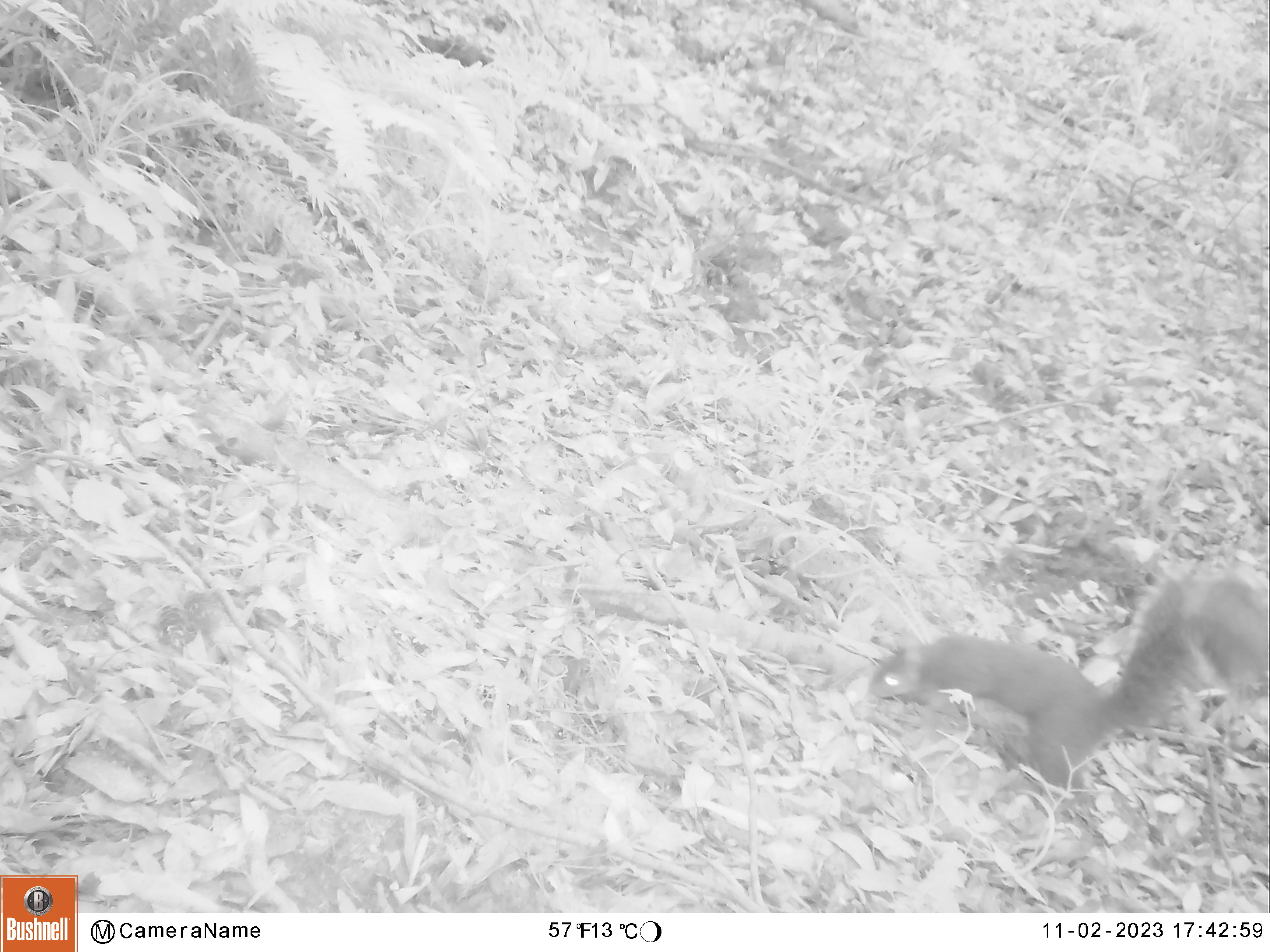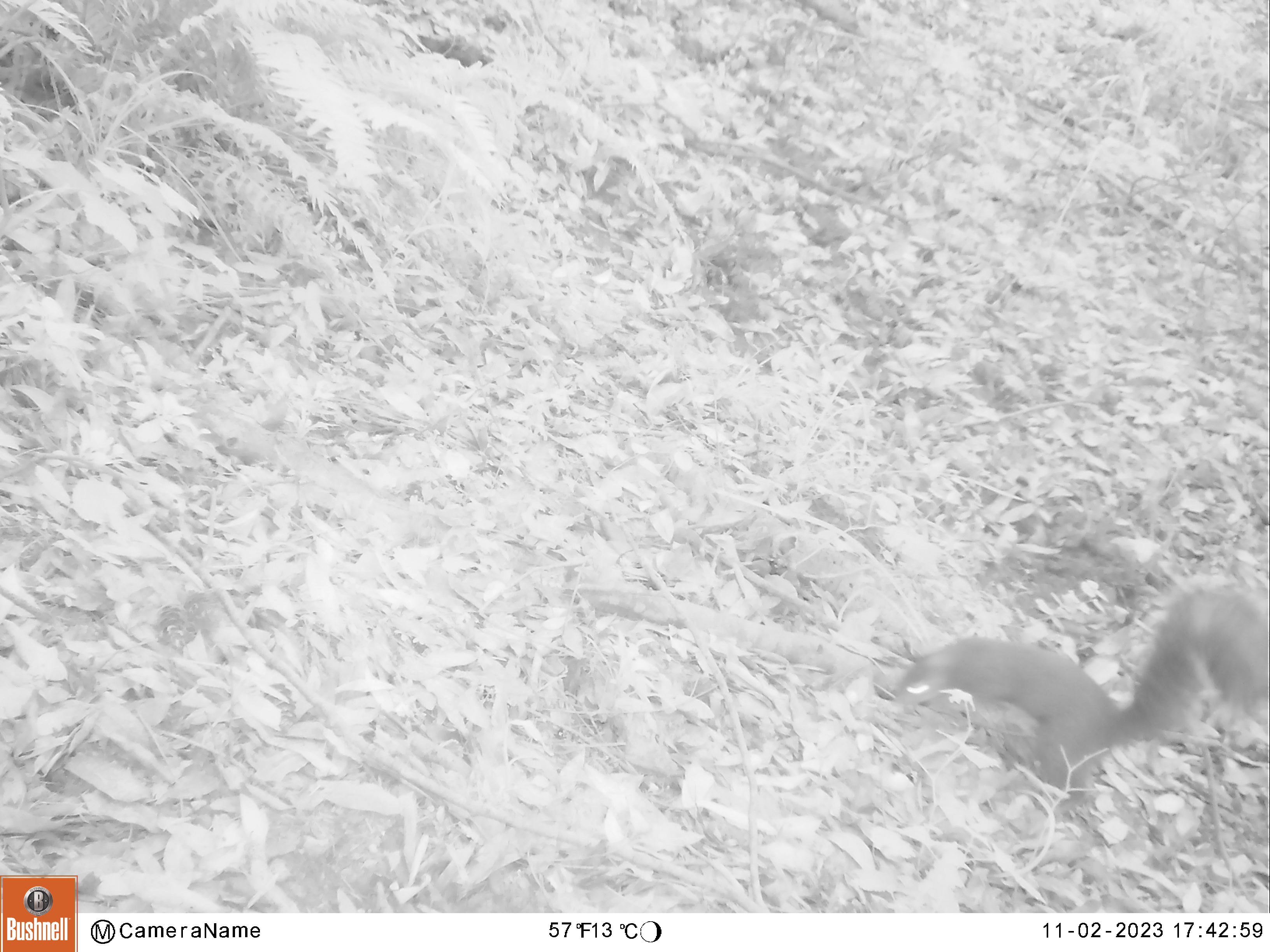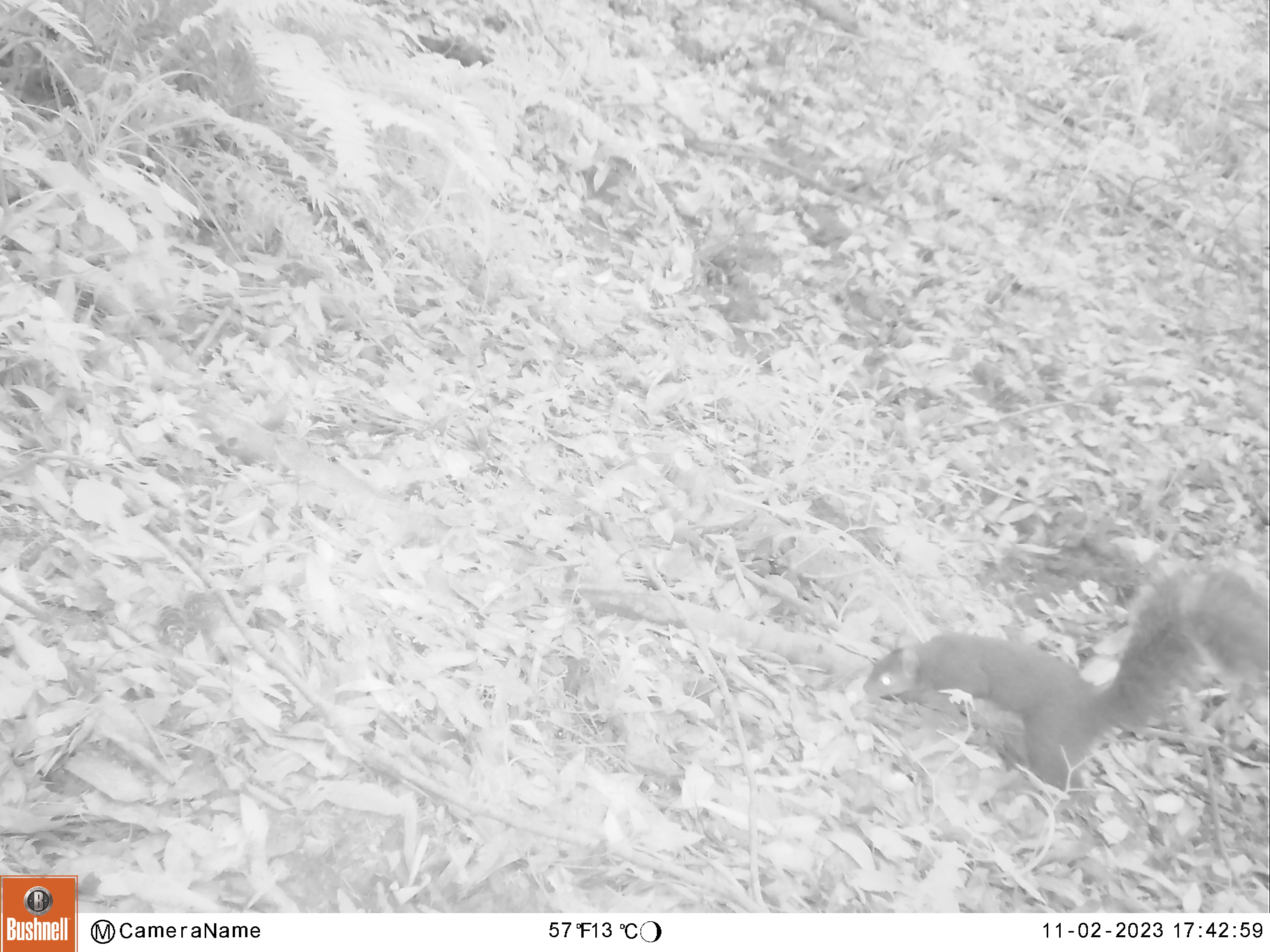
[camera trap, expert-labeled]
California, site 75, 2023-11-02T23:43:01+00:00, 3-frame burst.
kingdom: Animalia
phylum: Chordata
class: Mammalia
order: Rodentia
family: Sciuridae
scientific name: Sciuridae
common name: squirrel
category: unknown squirrel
Unknown squirrel (squirrel) (Sciuridae).